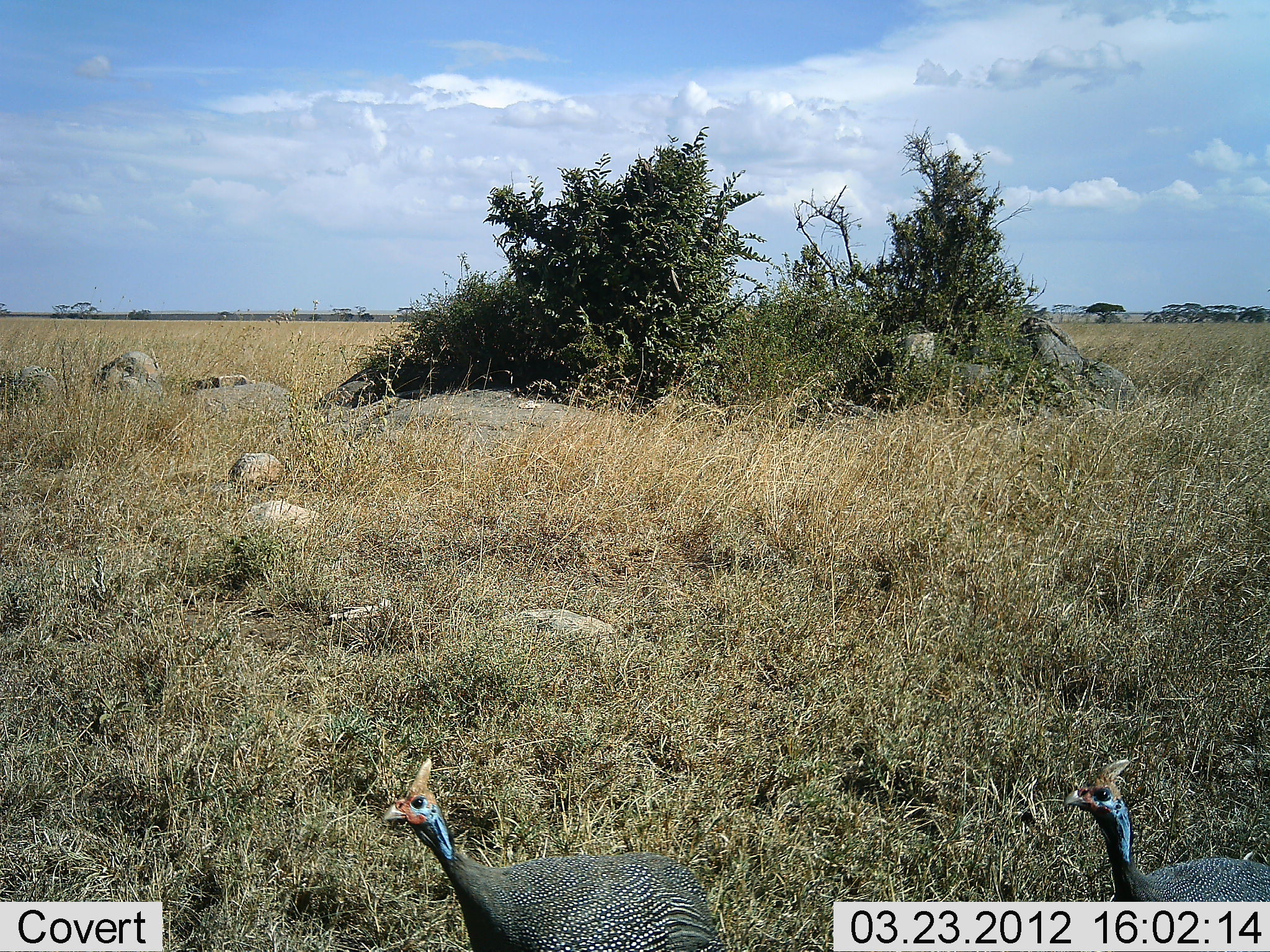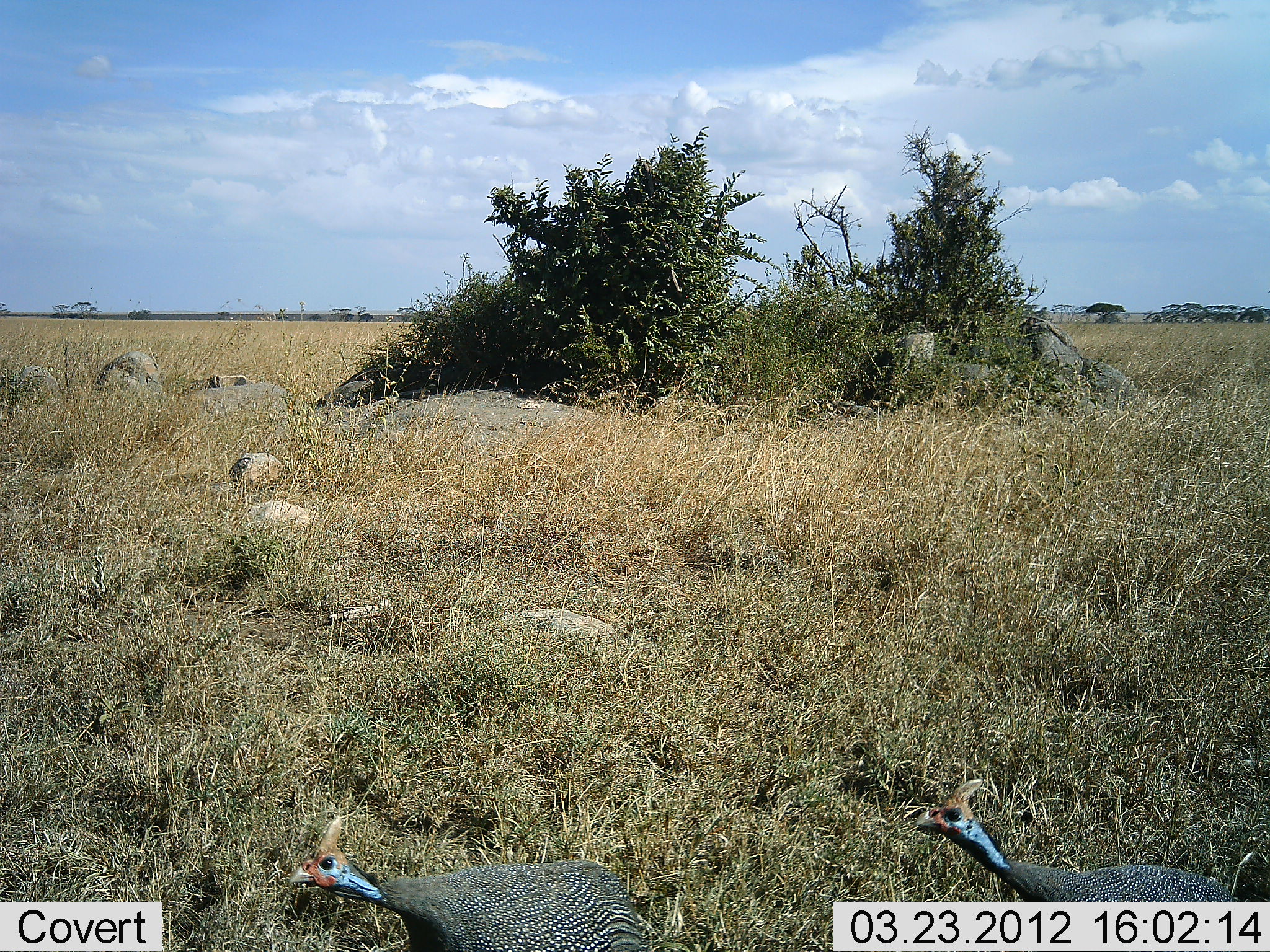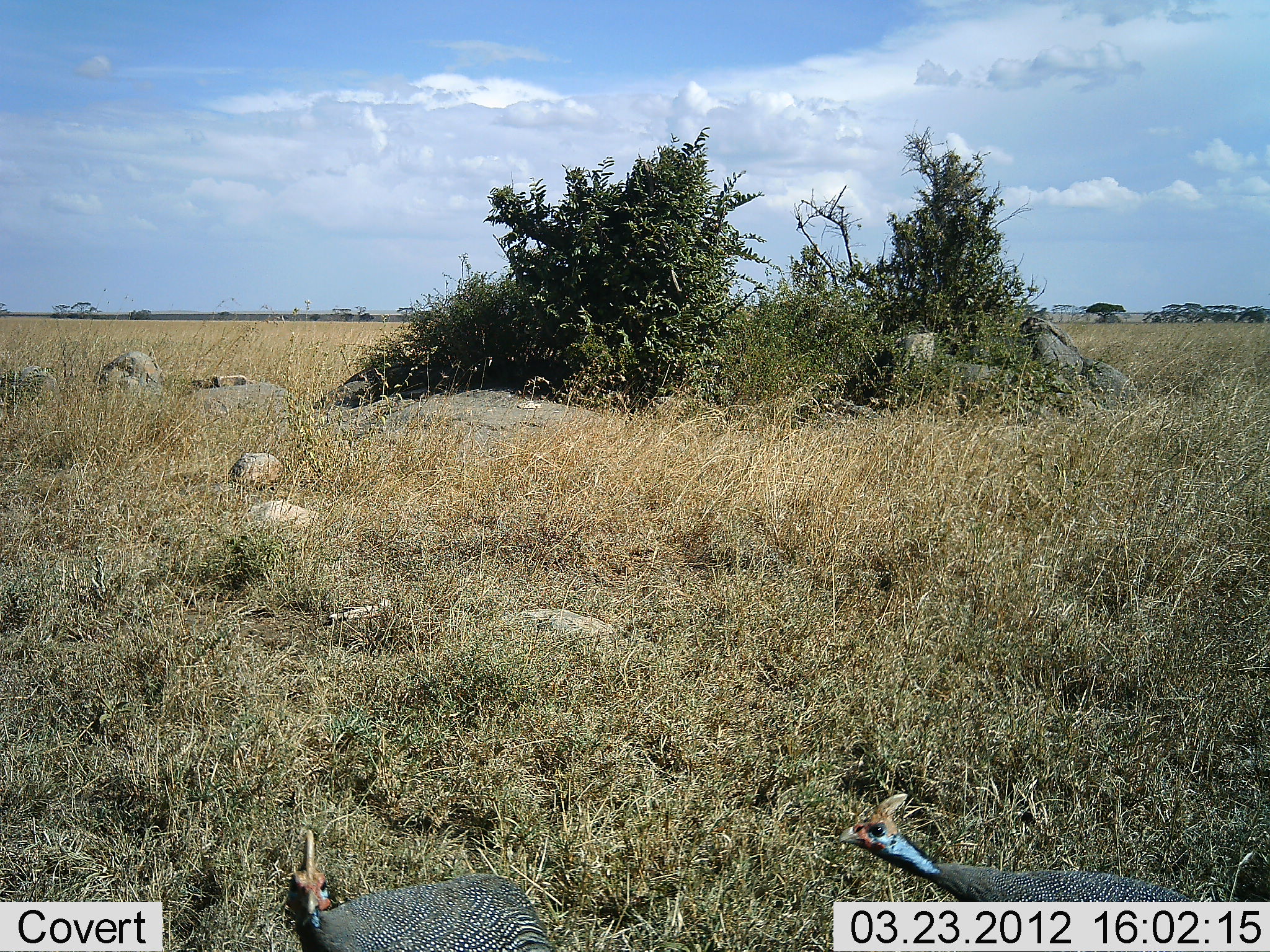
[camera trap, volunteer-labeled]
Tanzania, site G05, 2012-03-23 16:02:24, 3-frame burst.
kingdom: Animalia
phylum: Chordata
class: Aves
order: Galliformes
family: Numididae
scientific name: Numididae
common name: guinea fowl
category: guineafowl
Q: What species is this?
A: Guineafowl (guinea fowl) (Numididae).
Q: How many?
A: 2.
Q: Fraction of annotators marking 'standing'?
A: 8%.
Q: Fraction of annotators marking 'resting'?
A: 0%.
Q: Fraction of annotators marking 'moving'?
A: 92%.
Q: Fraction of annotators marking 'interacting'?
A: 0%.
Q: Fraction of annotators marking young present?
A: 0%.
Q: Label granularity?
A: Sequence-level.